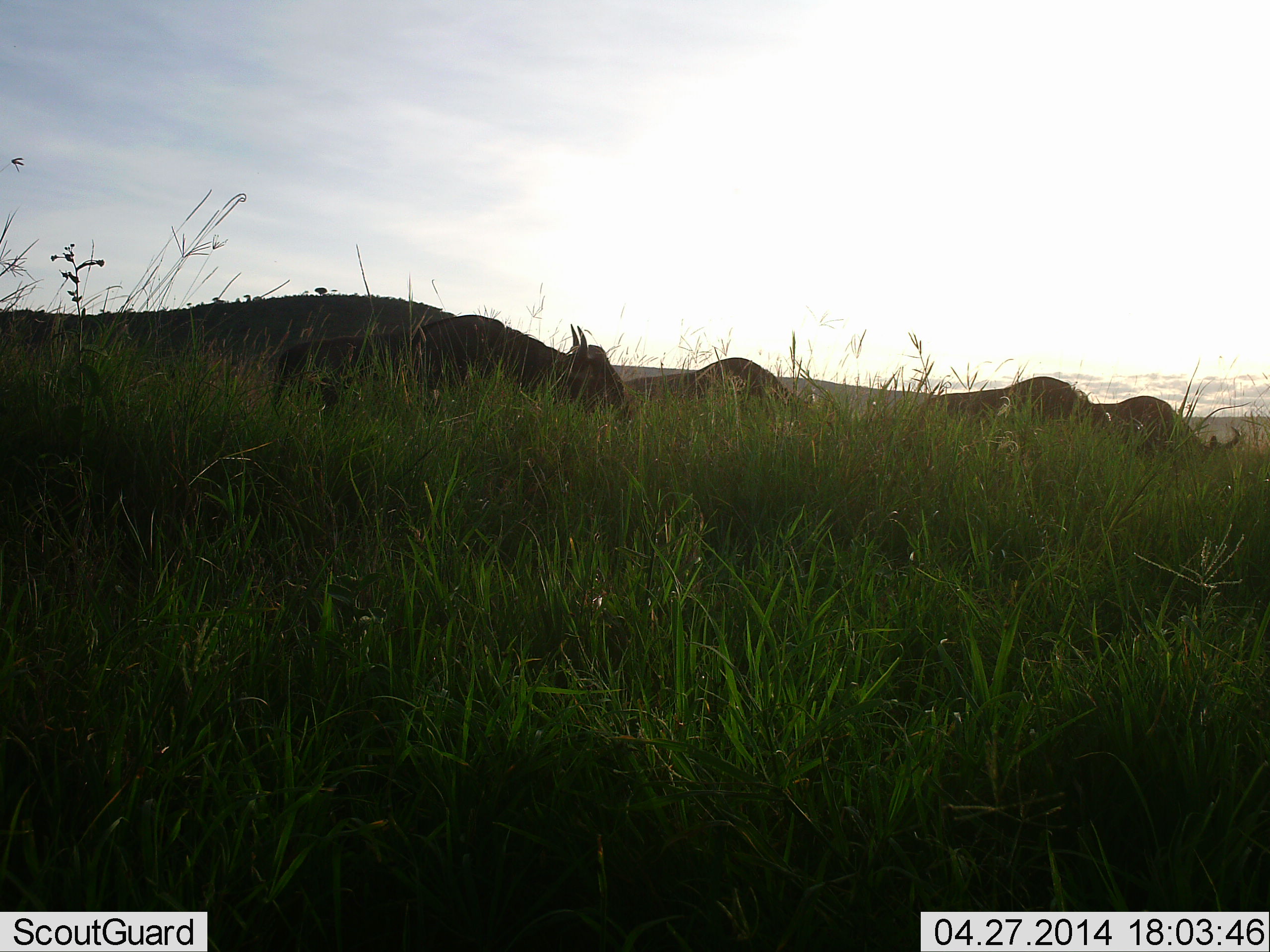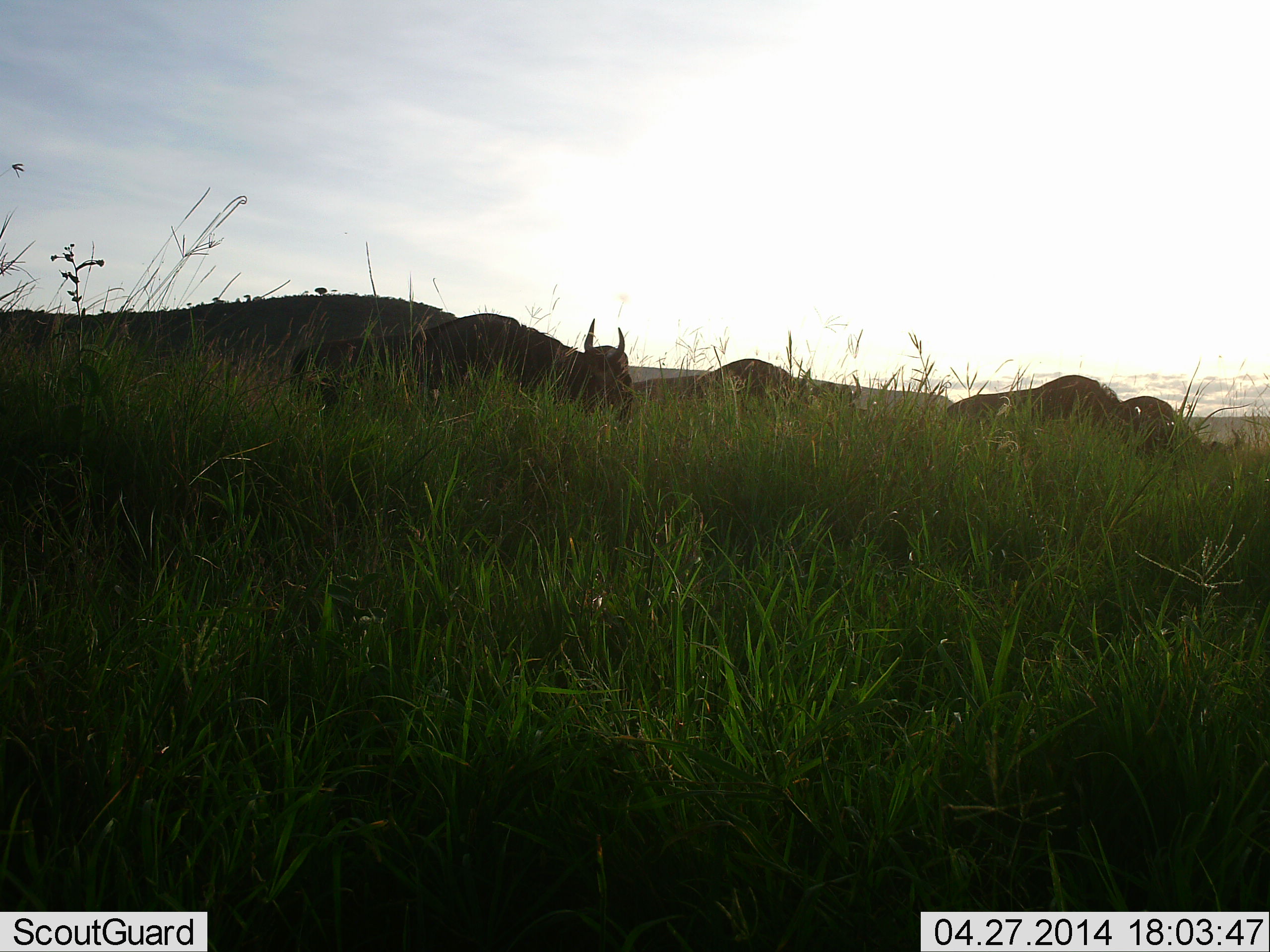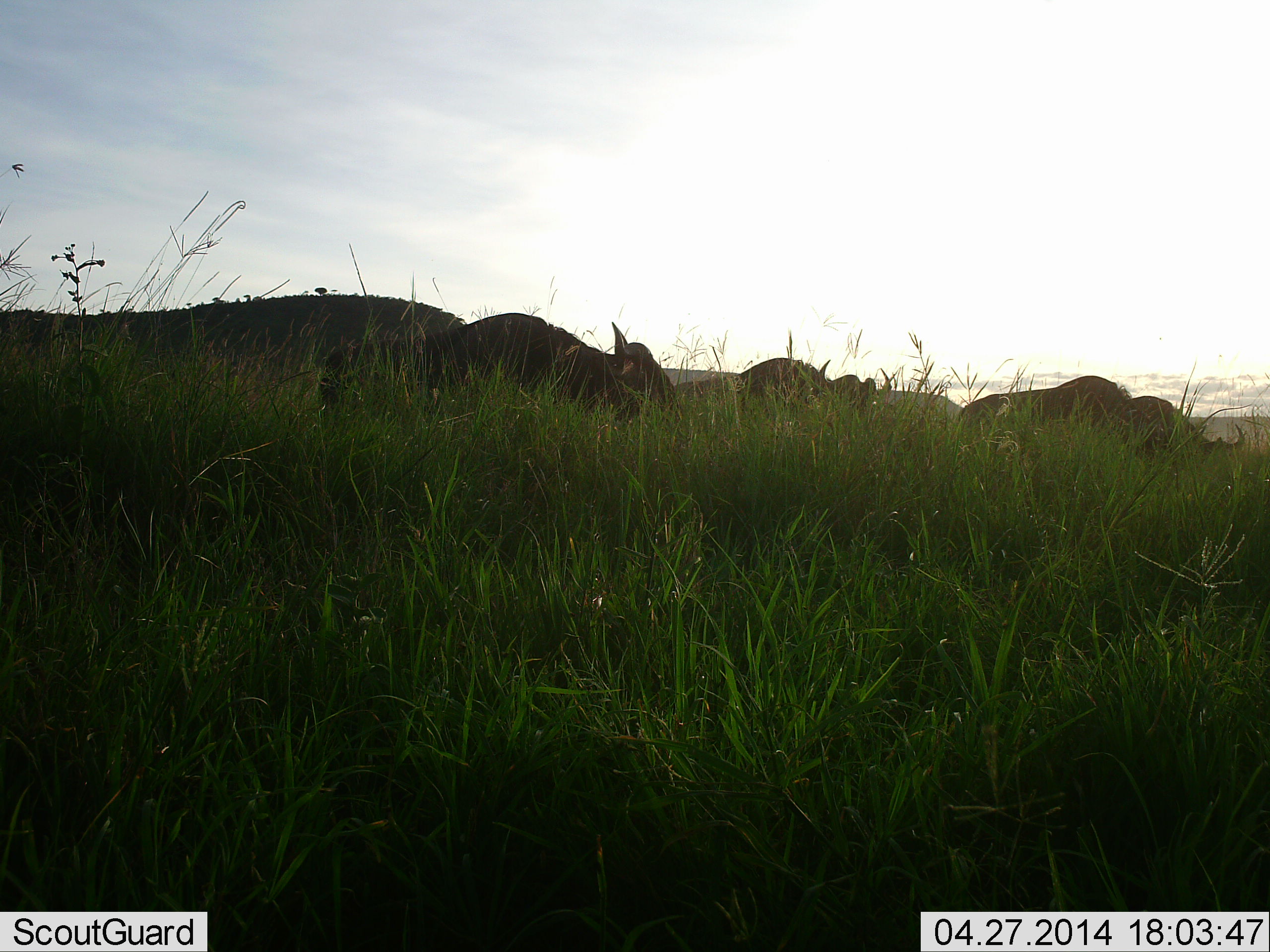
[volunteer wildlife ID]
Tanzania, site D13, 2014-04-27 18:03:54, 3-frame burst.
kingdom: Animalia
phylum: Chordata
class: Mammalia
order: Artiodactyla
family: Bovidae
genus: Connochaetes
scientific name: Connochaetes taurinus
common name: blue wildebeest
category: wildebeest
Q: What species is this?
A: Wildebeest (blue wildebeest) (Connochaetes taurinus).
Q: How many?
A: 4.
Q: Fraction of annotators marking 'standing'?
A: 0%.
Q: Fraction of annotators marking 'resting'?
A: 0%.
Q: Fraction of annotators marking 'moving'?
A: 100%.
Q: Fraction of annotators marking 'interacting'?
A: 0%.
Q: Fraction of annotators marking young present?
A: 0%.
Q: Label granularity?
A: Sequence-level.